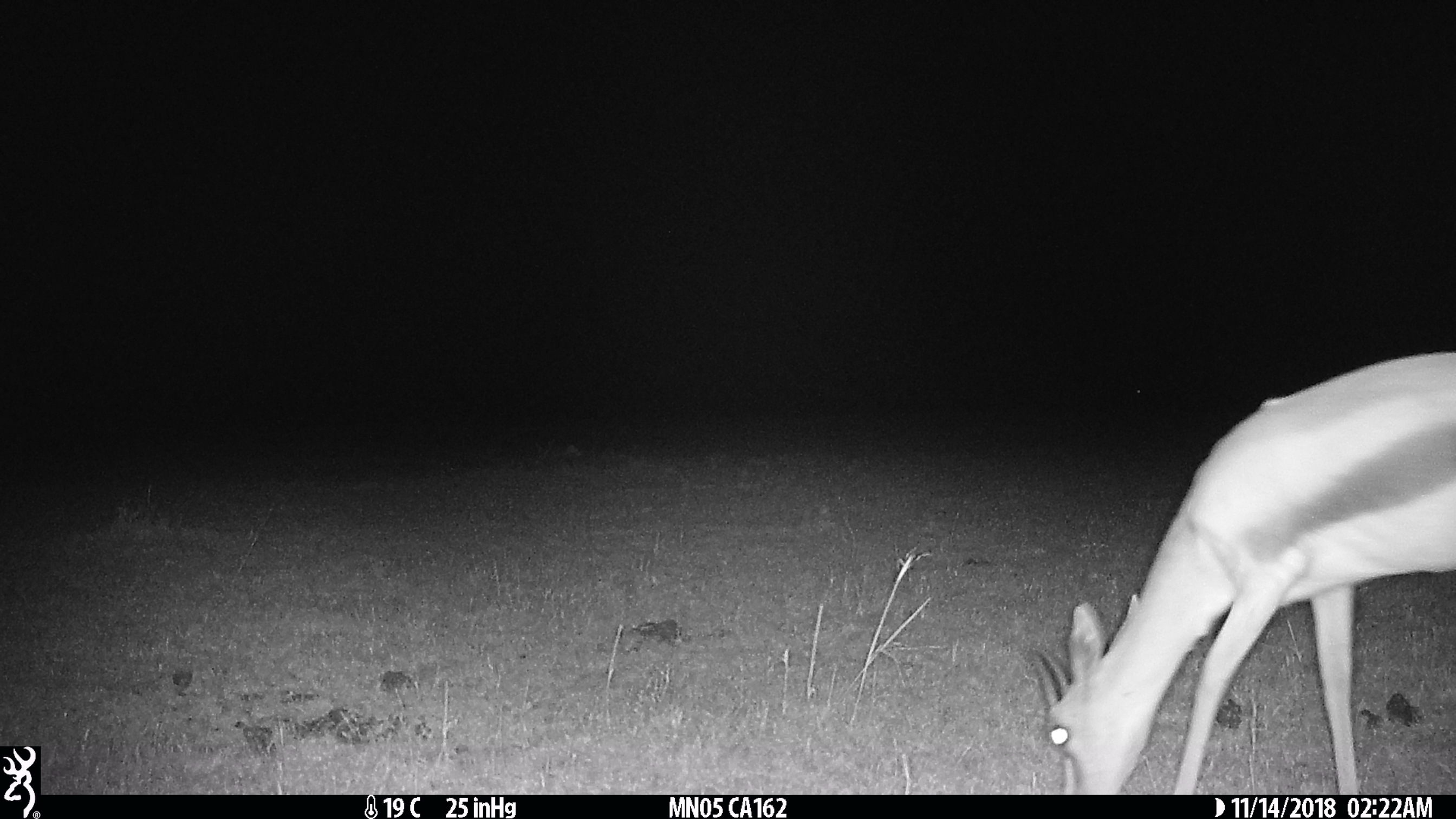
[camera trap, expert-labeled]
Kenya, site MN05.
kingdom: Animalia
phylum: Chordata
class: Mammalia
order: Artiodactyla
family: Bovidae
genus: Eudorcas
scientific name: Eudorcas thomsonii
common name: thomon's gazelle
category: gazelle thomsons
Gazelle thomsons (thomon's gazelle) (Eudorcas thomsonii).